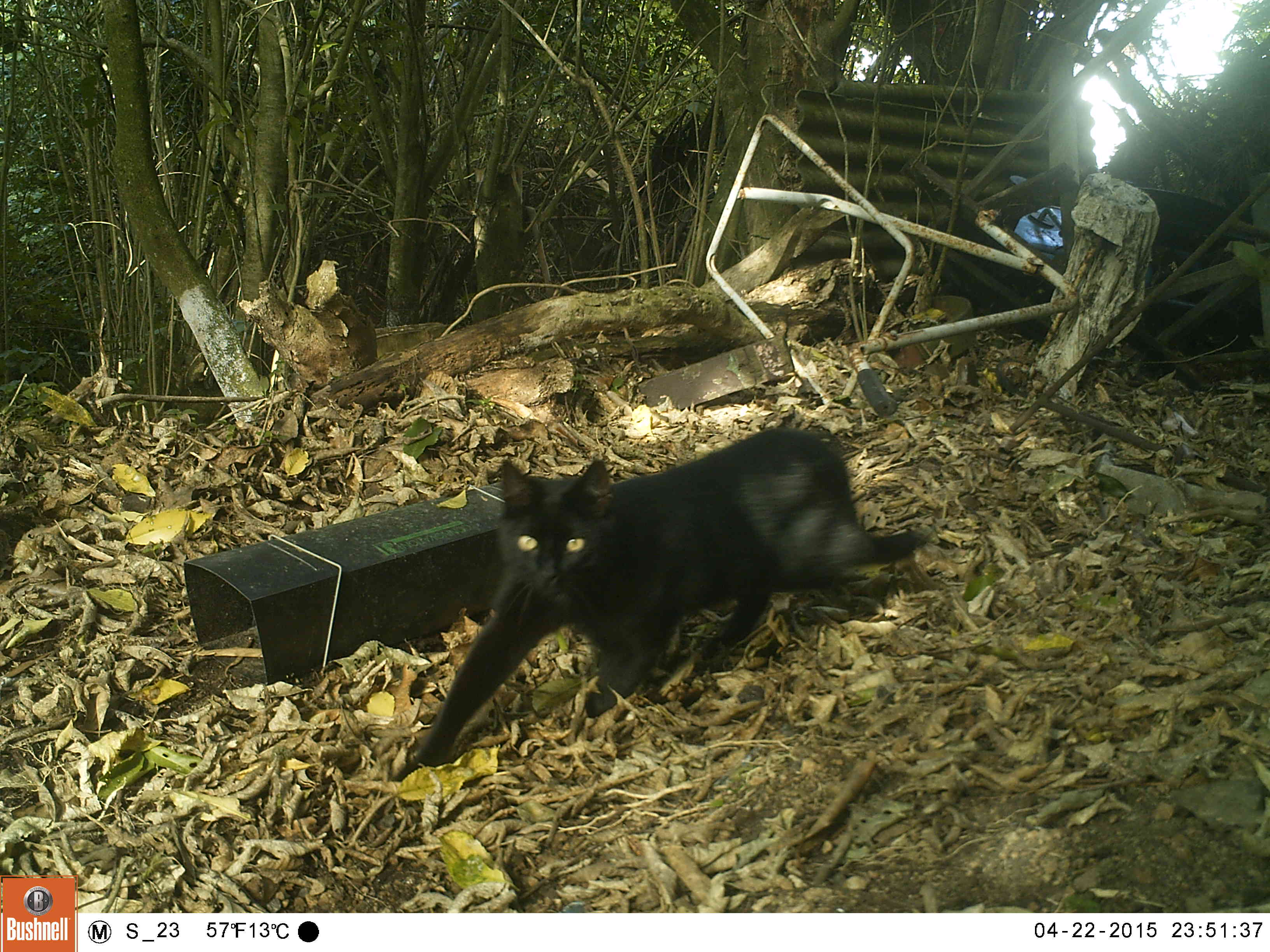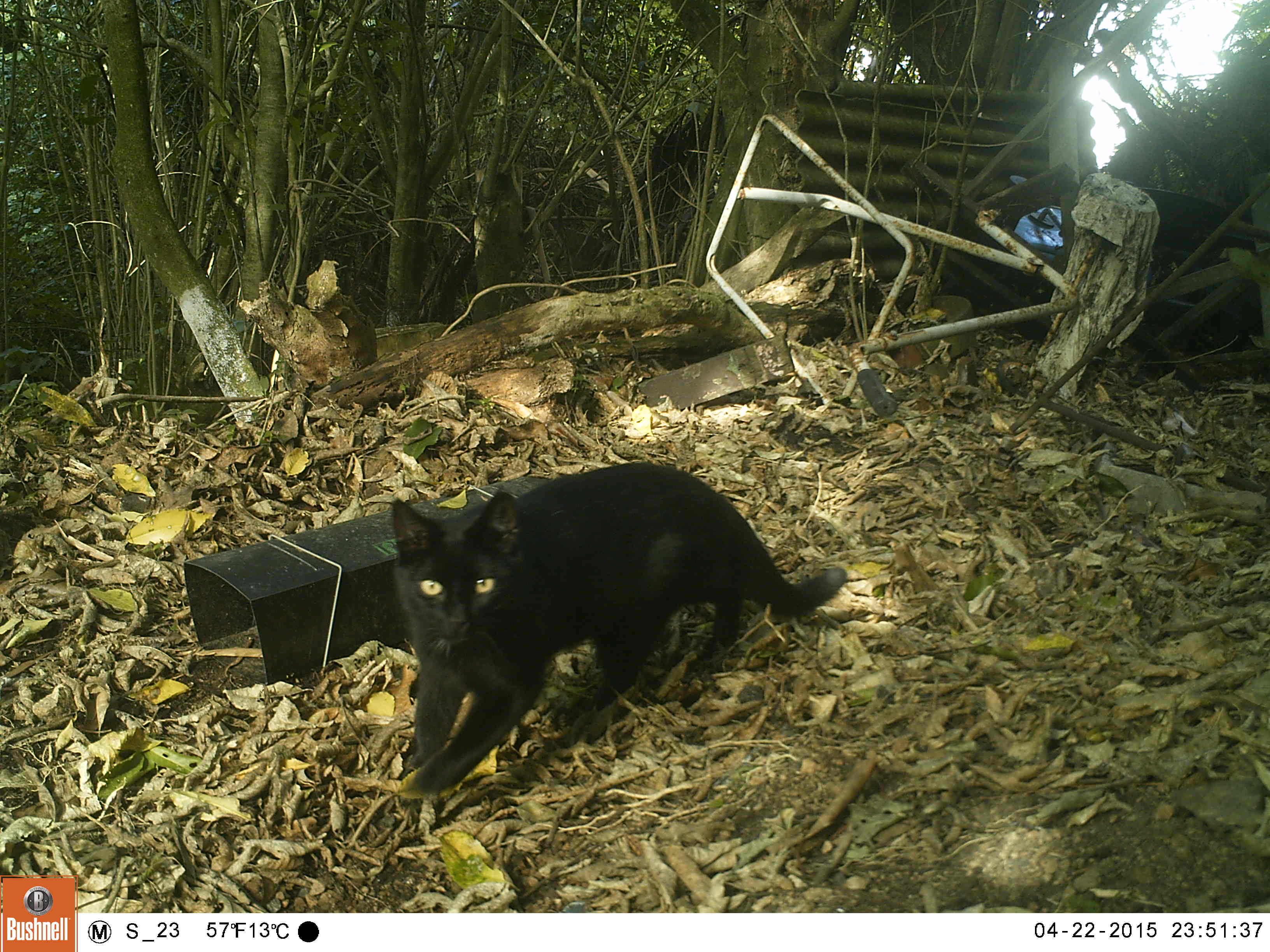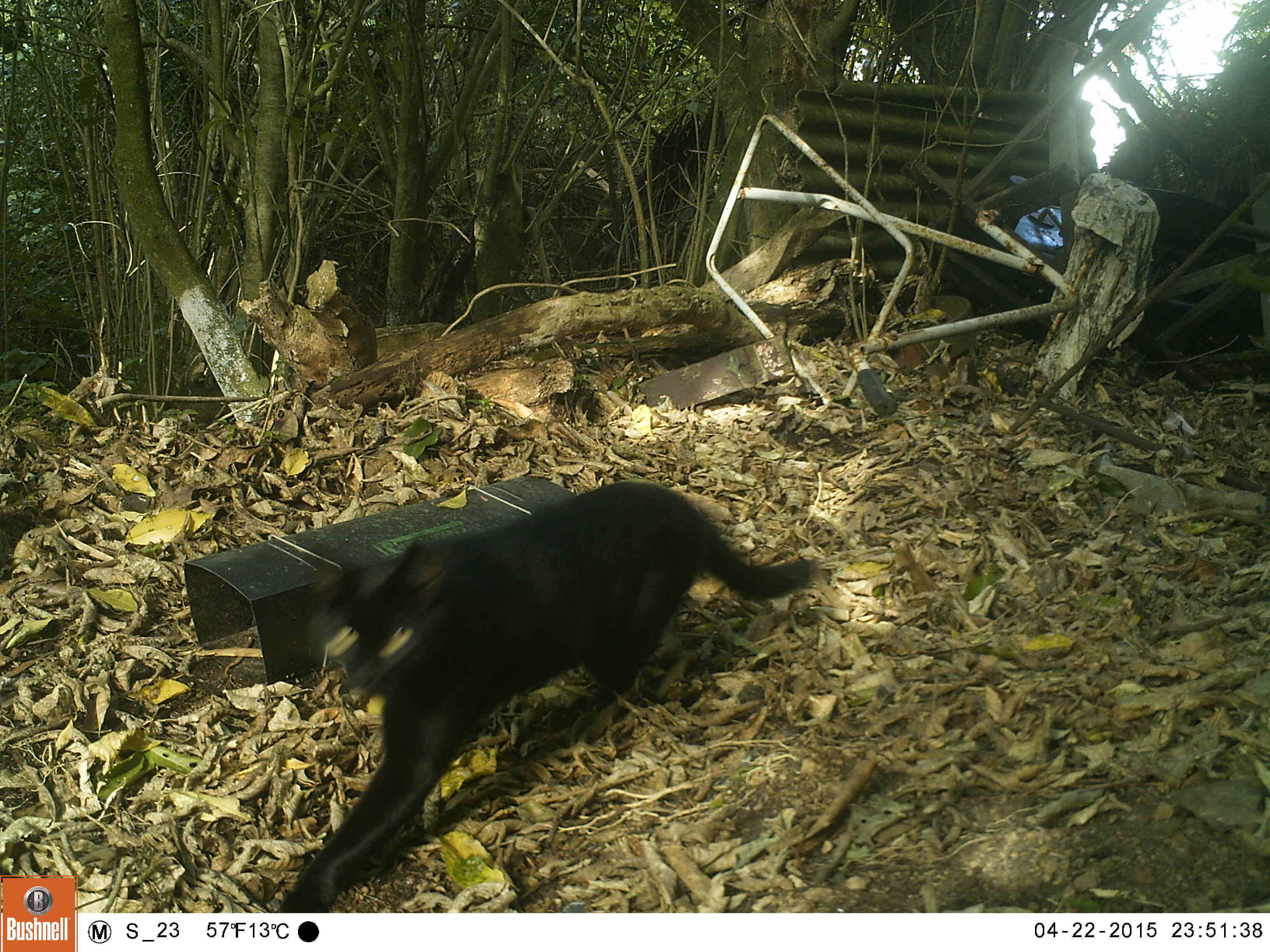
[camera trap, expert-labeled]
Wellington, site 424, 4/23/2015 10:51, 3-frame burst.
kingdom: Animalia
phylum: Chordata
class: Mammalia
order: Carnivora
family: Felidae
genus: Felis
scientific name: Felis catus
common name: cat